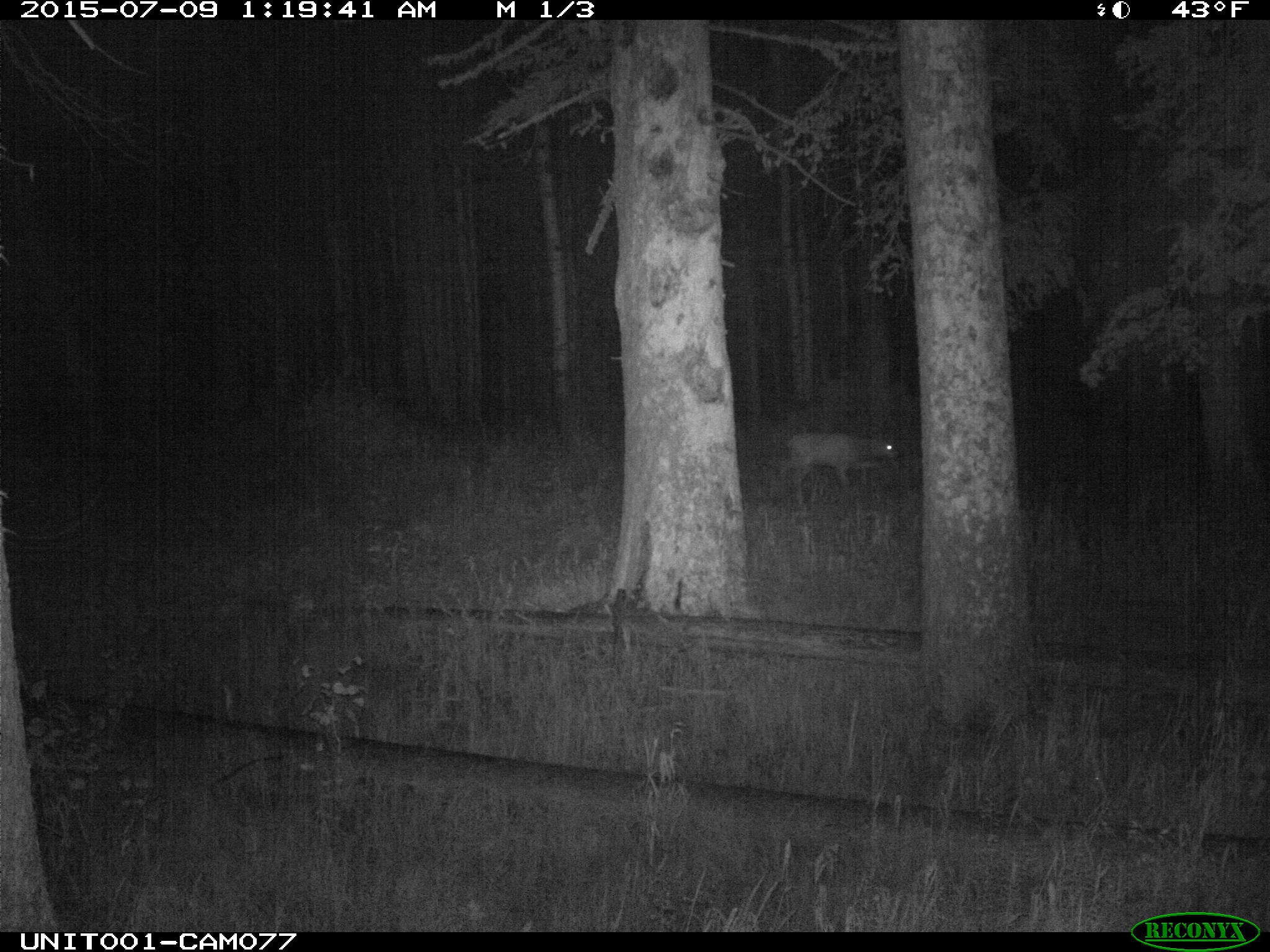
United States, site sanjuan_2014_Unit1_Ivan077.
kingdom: Animalia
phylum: Chordata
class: Mammalia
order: Artiodactyla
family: Cervidae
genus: Cervus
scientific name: Cervus elaphus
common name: red deer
Cervus elaphus (red deer).